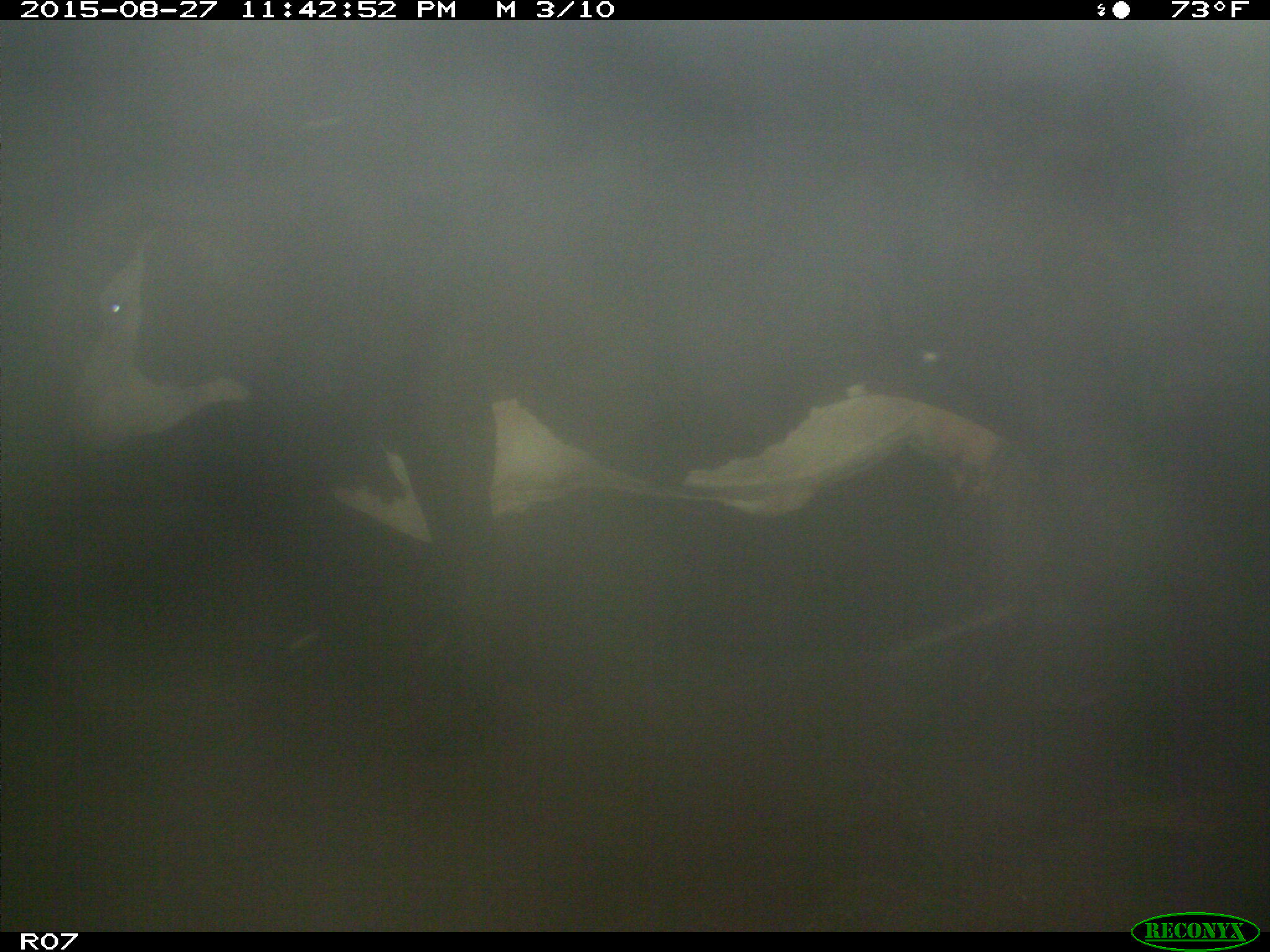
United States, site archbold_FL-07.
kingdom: Animalia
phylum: Chordata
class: Mammalia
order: Artiodactyla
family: Bovidae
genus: Bos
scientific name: Bos taurus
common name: domestic cow